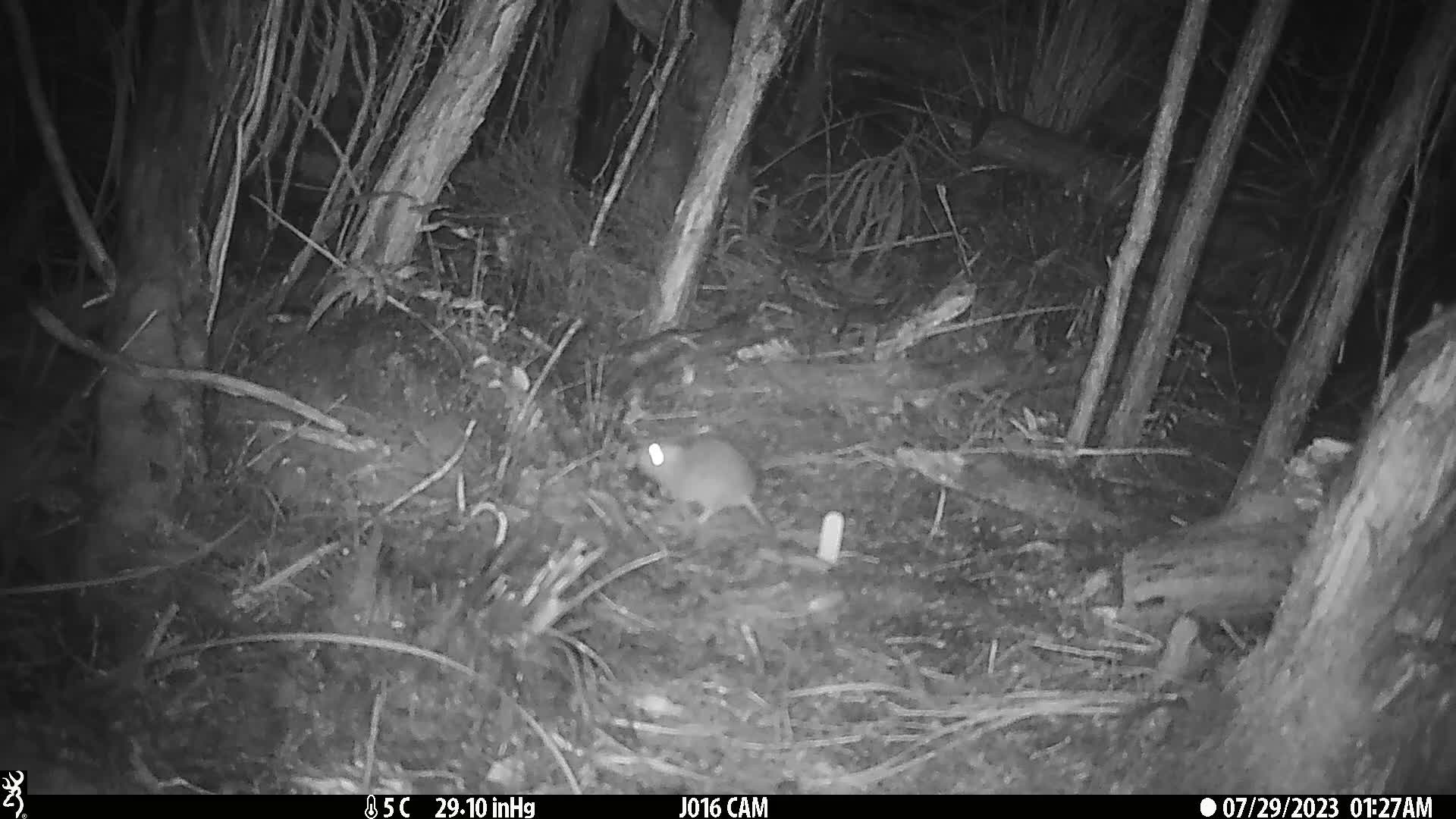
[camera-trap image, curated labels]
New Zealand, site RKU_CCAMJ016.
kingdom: Animalia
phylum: Chordata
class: Mammalia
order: Rodentia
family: Muridae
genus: Rattus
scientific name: Rattus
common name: rat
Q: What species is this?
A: Rat (Rattus).